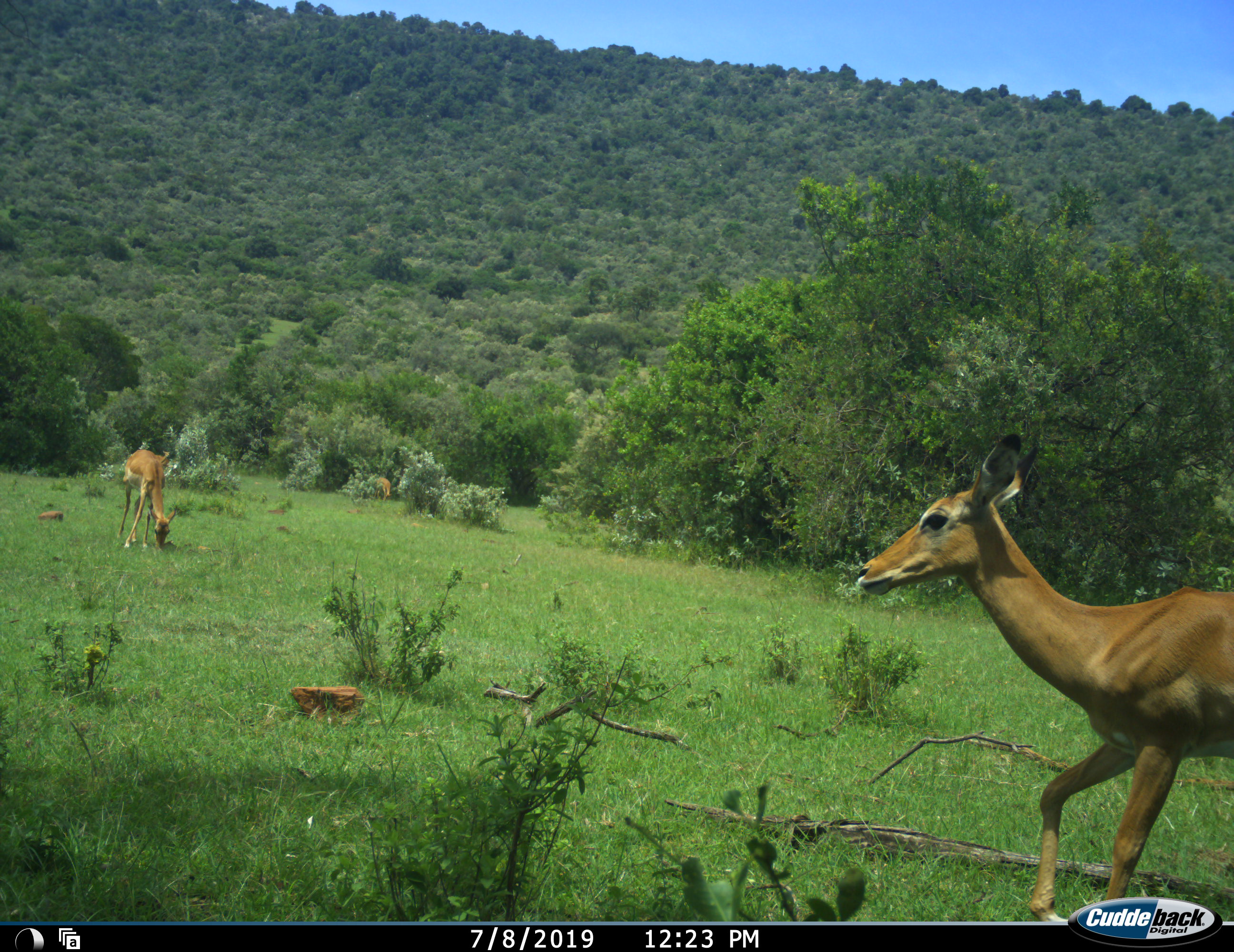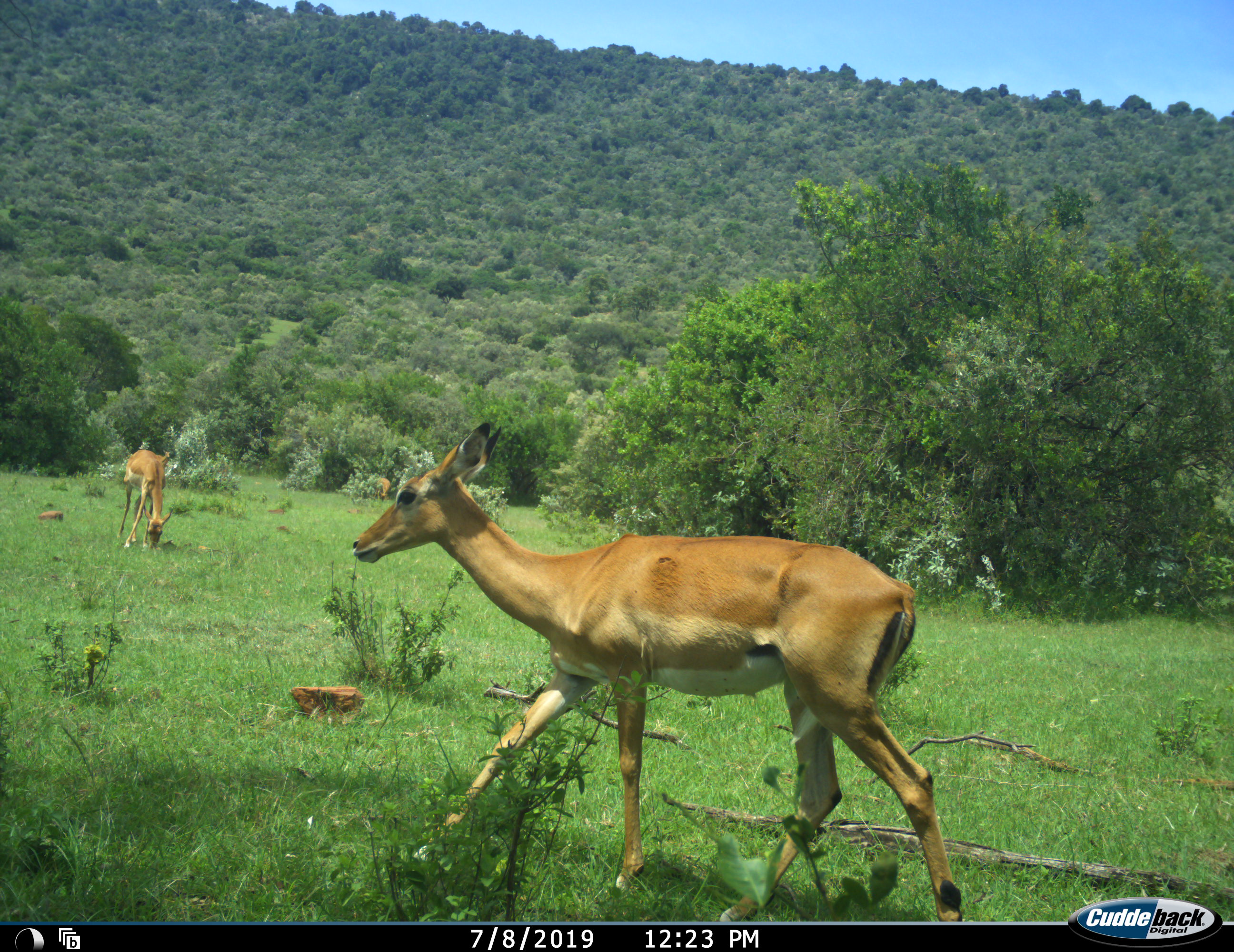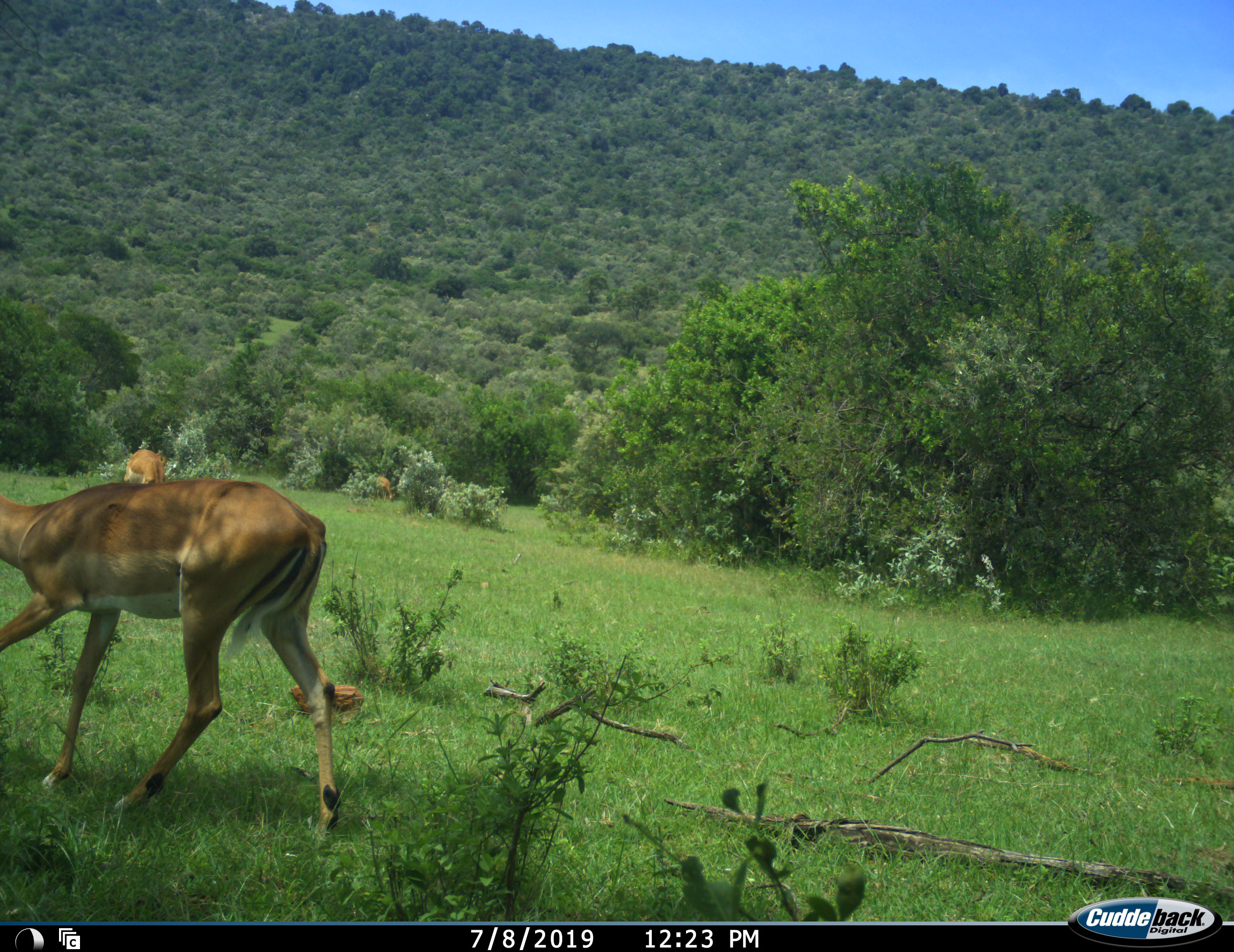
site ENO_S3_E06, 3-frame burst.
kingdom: Animalia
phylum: Chordata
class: Mammalia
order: Artiodactyla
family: Bovidae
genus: Aepyceros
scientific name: Aepyceros melampus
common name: impala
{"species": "impala (Aepyceros melampus)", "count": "3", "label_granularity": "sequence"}